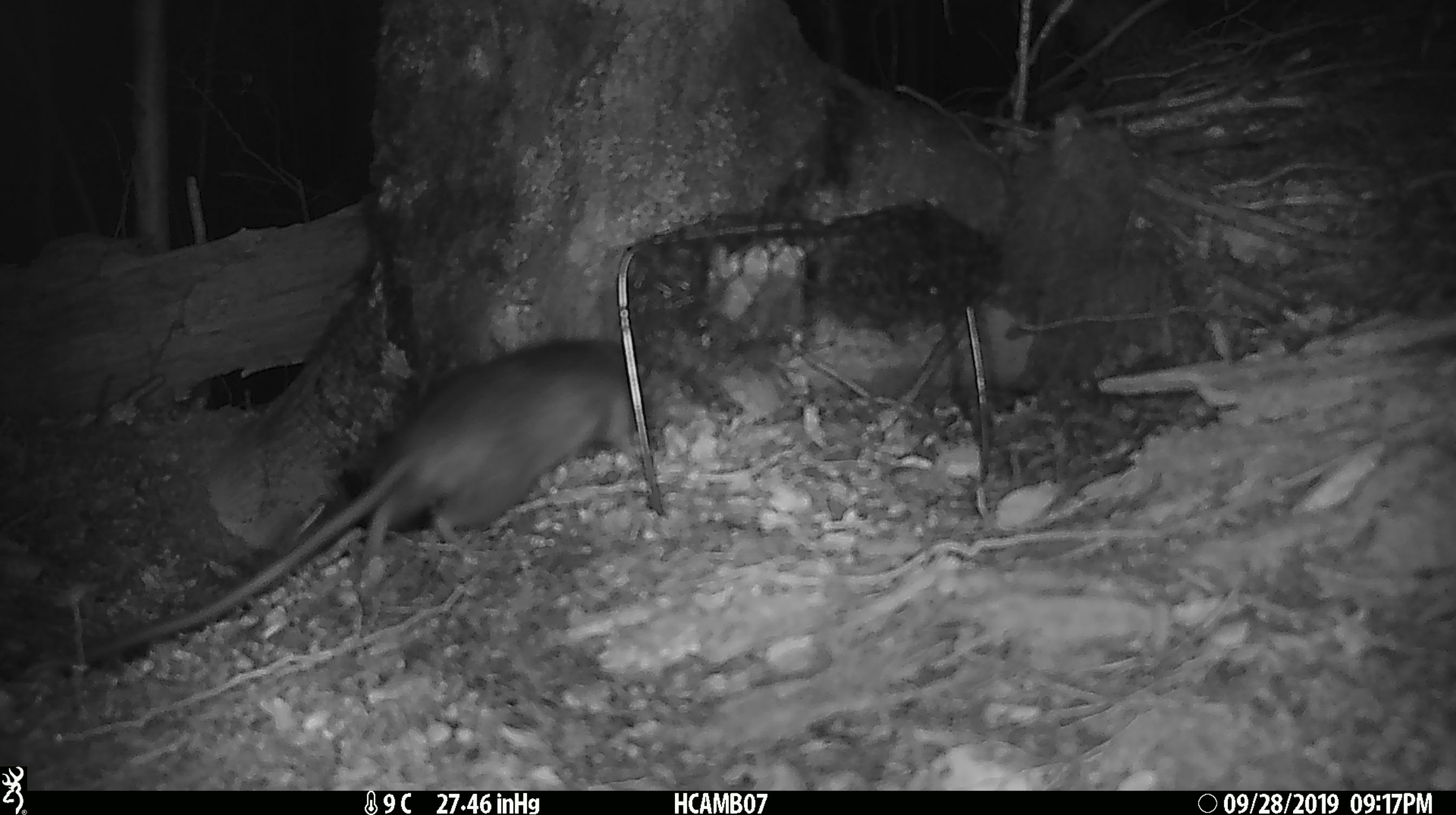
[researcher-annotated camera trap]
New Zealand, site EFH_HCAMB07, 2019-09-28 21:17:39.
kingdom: Animalia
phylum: Chordata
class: Mammalia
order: Rodentia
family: Muridae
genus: Rattus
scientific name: Rattus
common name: rat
Rat (Rattus).